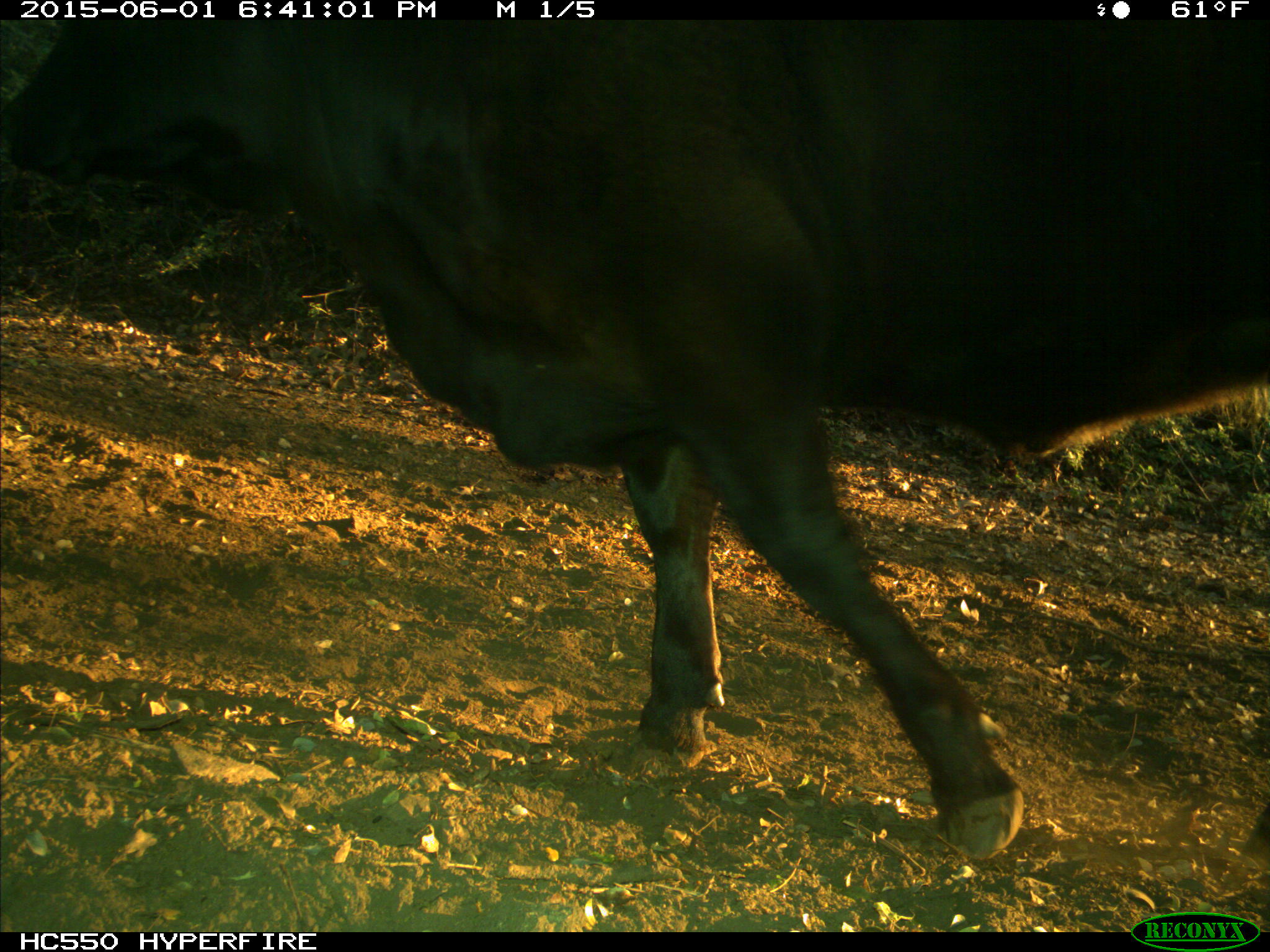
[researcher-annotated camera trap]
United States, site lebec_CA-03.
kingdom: Animalia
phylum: Chordata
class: Mammalia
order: Artiodactyla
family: Bovidae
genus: Bos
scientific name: Bos taurus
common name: domestic cow